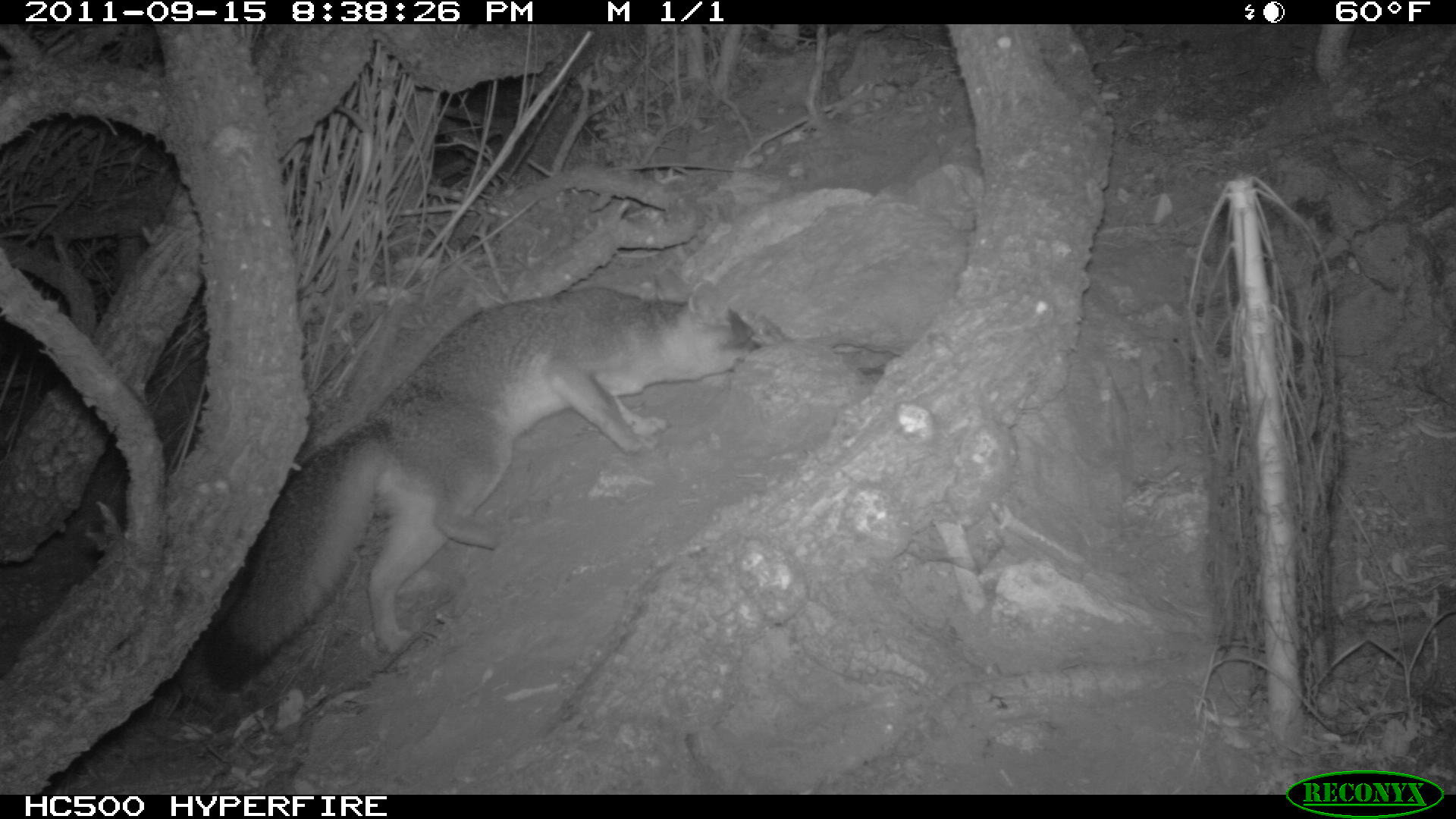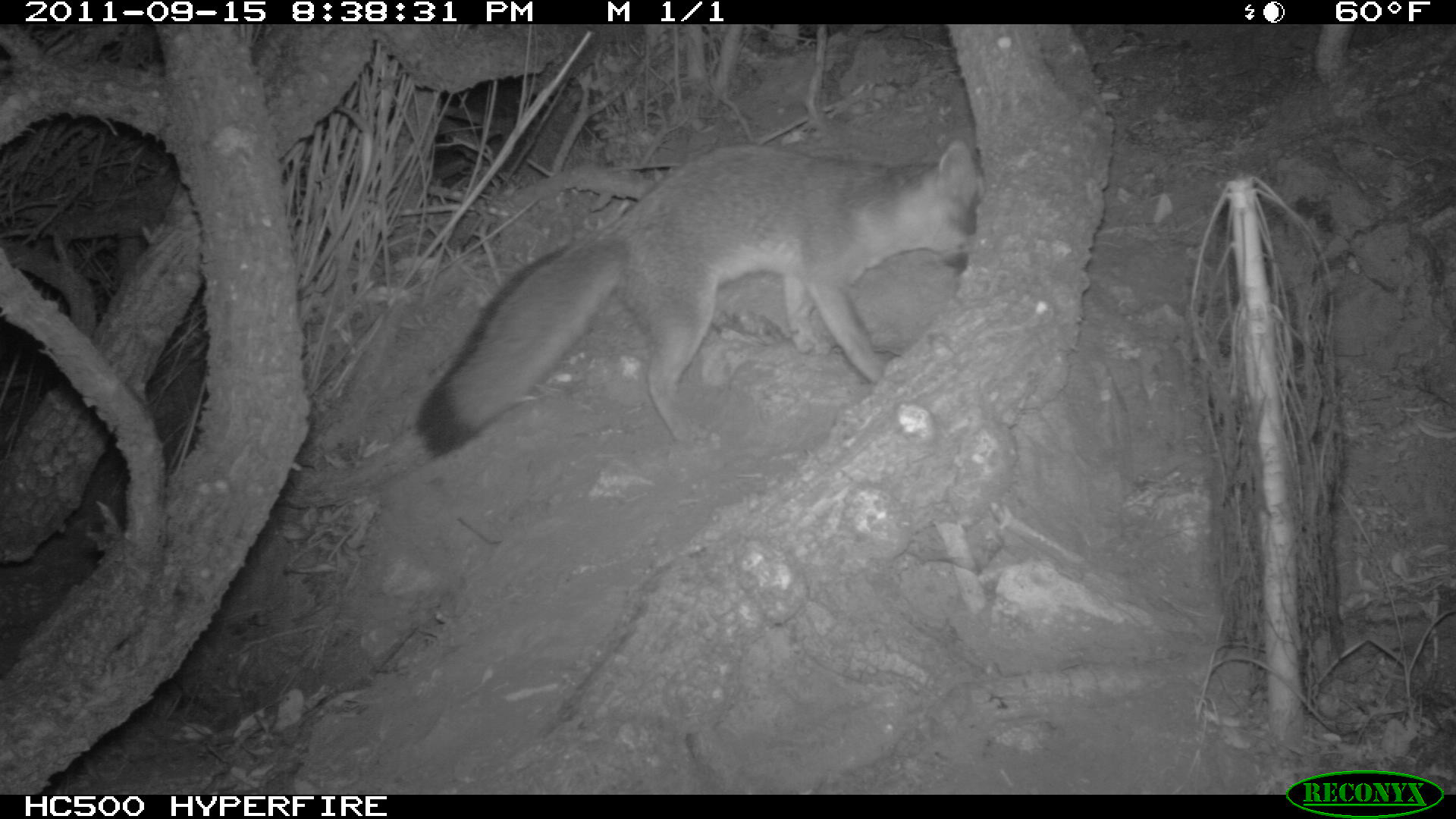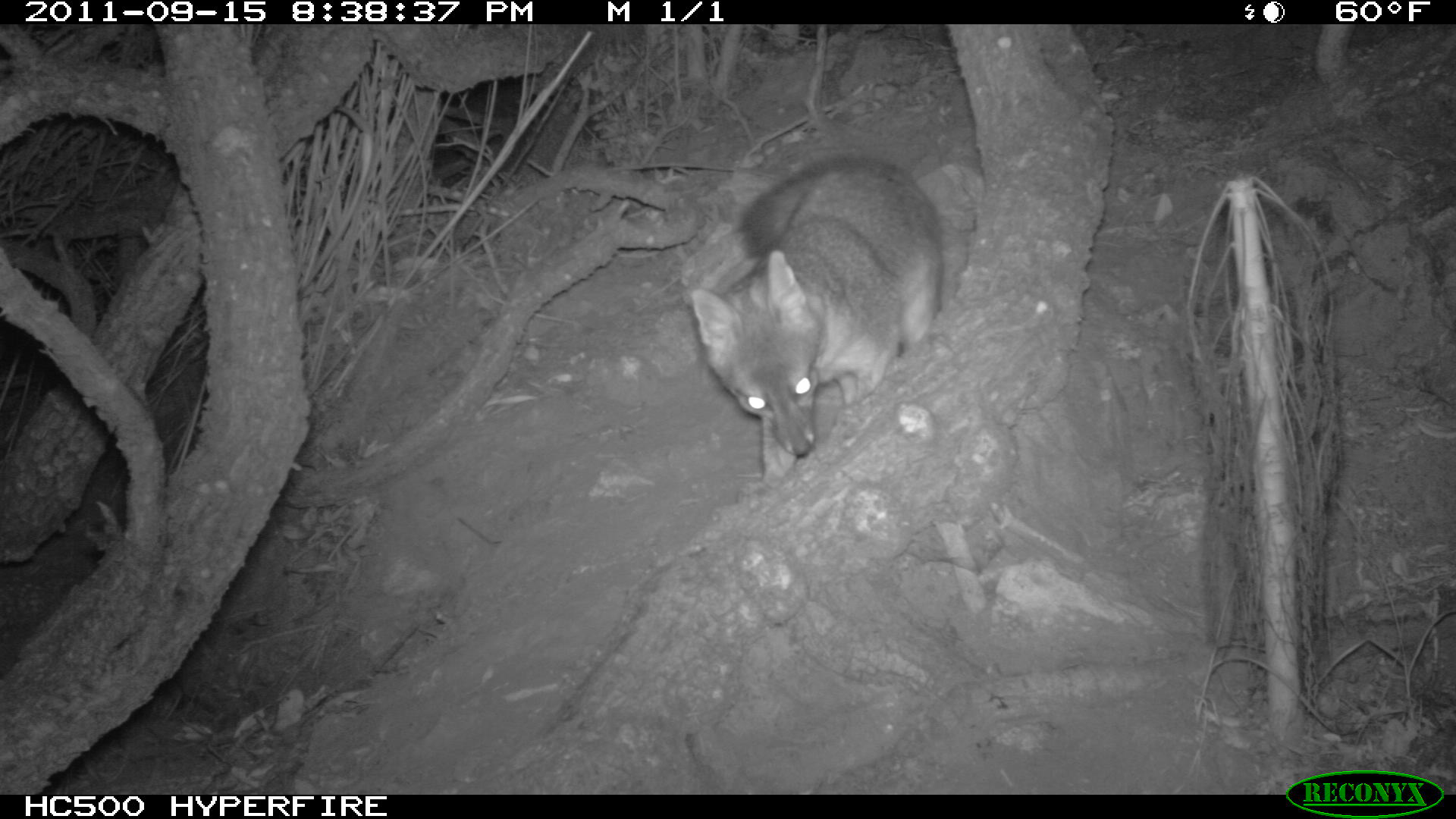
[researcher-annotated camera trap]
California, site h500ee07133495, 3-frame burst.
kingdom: Animalia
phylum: Chordata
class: Mammalia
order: Carnivora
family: Canidae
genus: Urocyon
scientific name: Urocyon littoralis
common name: island fox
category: fox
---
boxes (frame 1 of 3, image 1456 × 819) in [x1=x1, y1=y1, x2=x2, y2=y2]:
fox: [x1=206, y1=278, x2=762, y2=670]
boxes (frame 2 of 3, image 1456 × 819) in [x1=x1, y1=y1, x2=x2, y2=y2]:
fox: [x1=417, y1=139, x2=984, y2=457]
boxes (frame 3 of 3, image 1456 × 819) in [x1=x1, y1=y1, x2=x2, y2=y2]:
fox: [x1=691, y1=152, x2=943, y2=485]